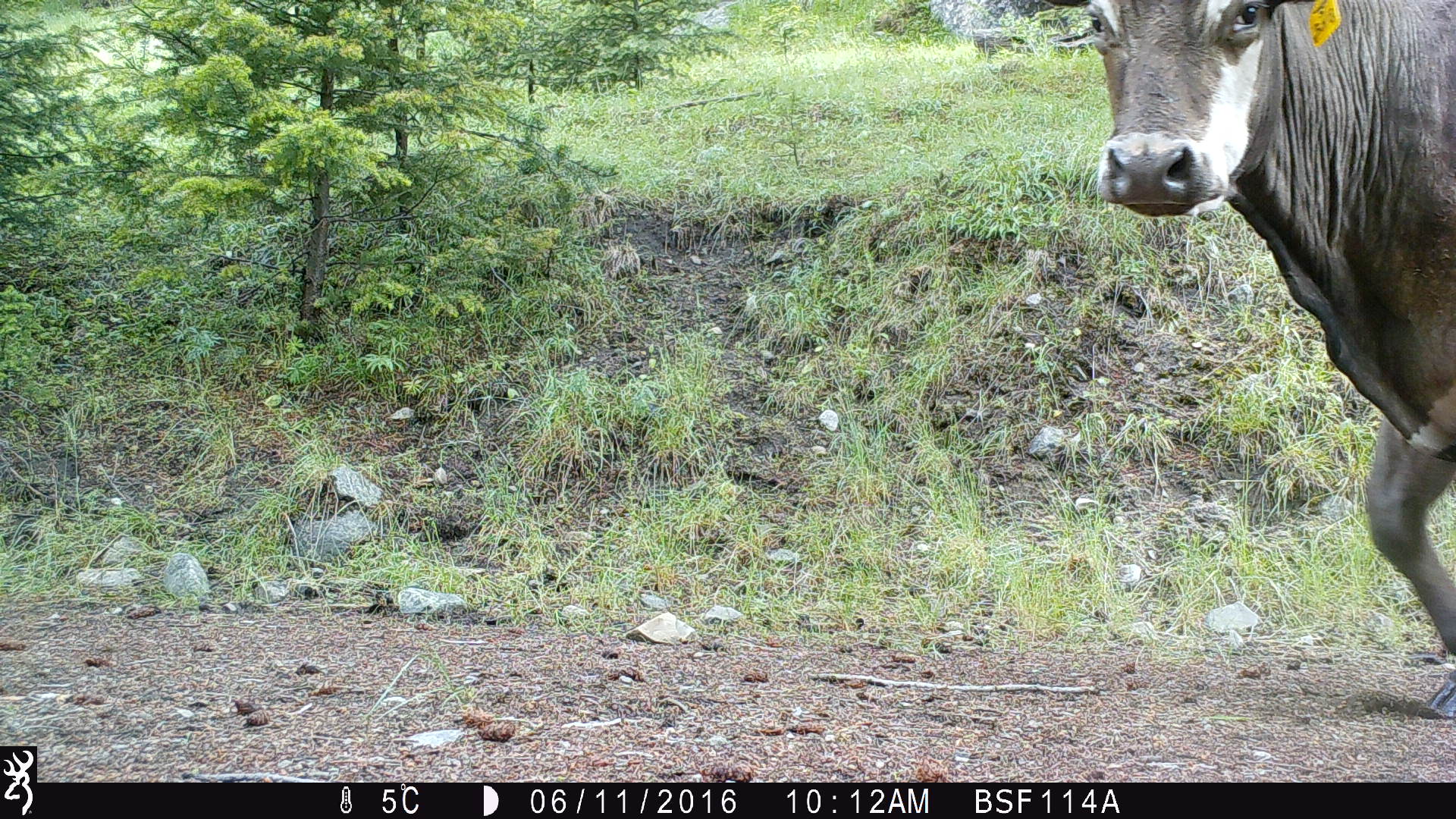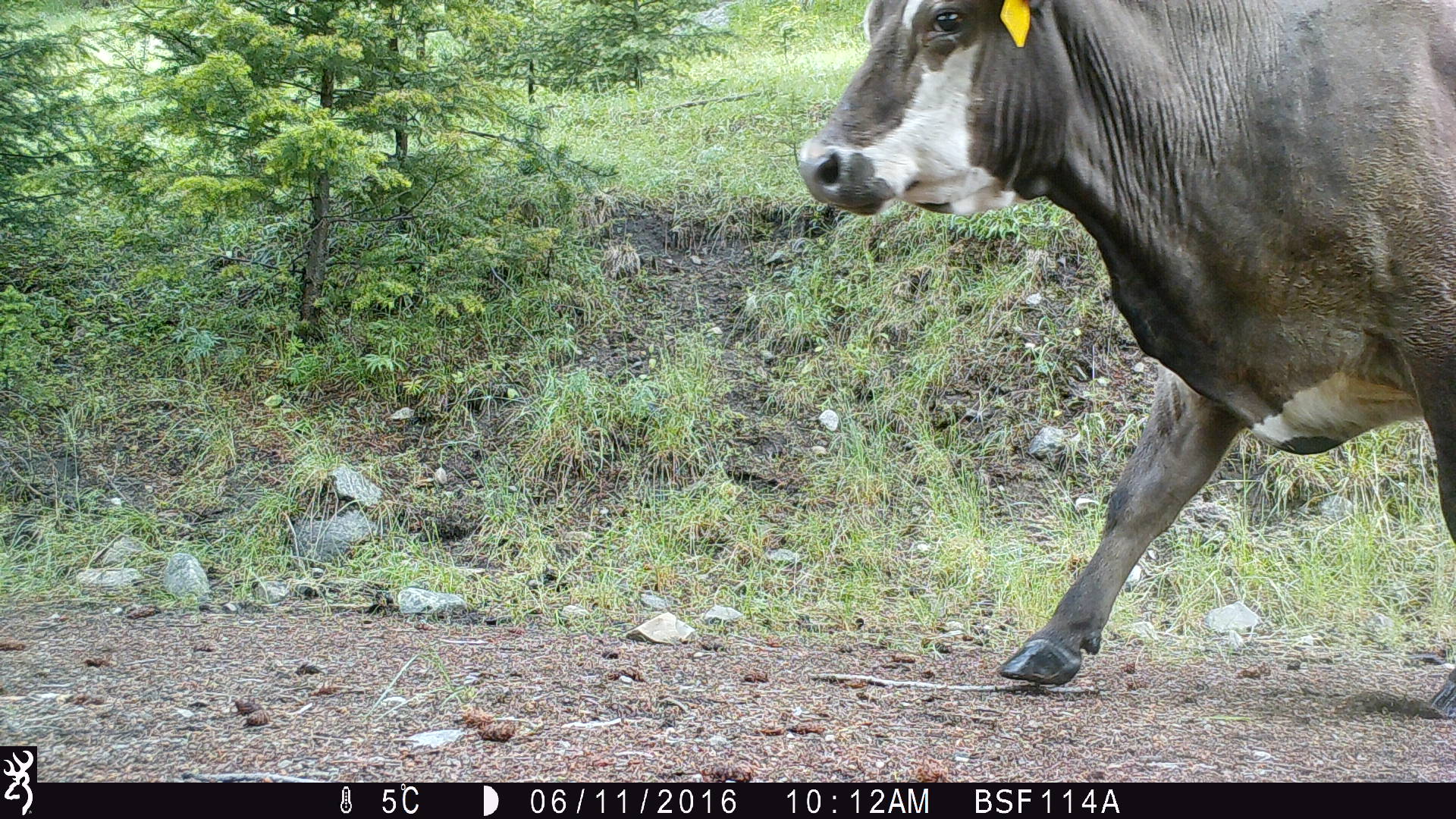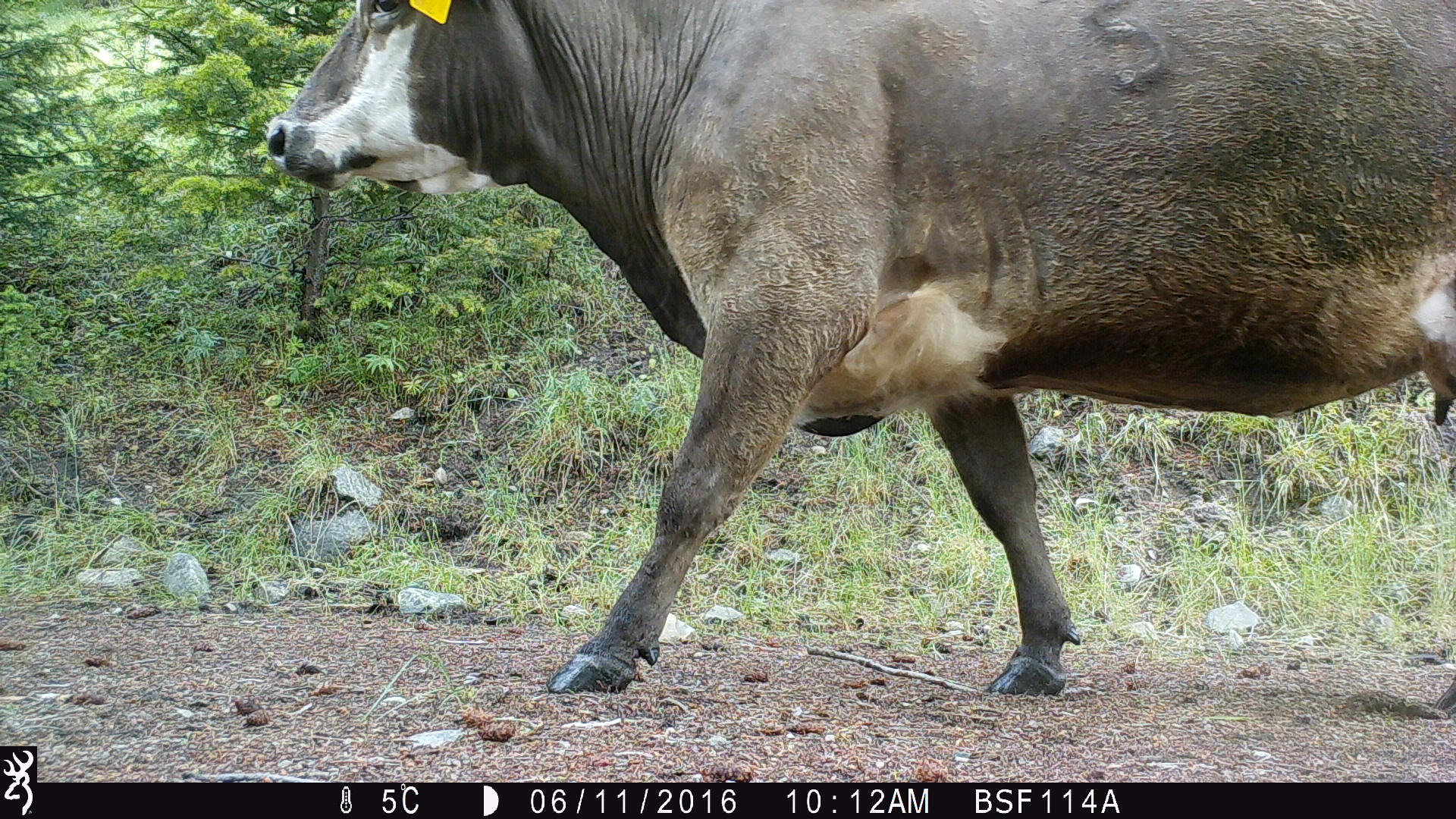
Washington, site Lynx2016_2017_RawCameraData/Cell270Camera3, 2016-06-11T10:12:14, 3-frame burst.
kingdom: Animalia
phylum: Chordata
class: Mammalia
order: Artiodactyla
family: Bovidae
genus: Bos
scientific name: Bos taurus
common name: domestic cattle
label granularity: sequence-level